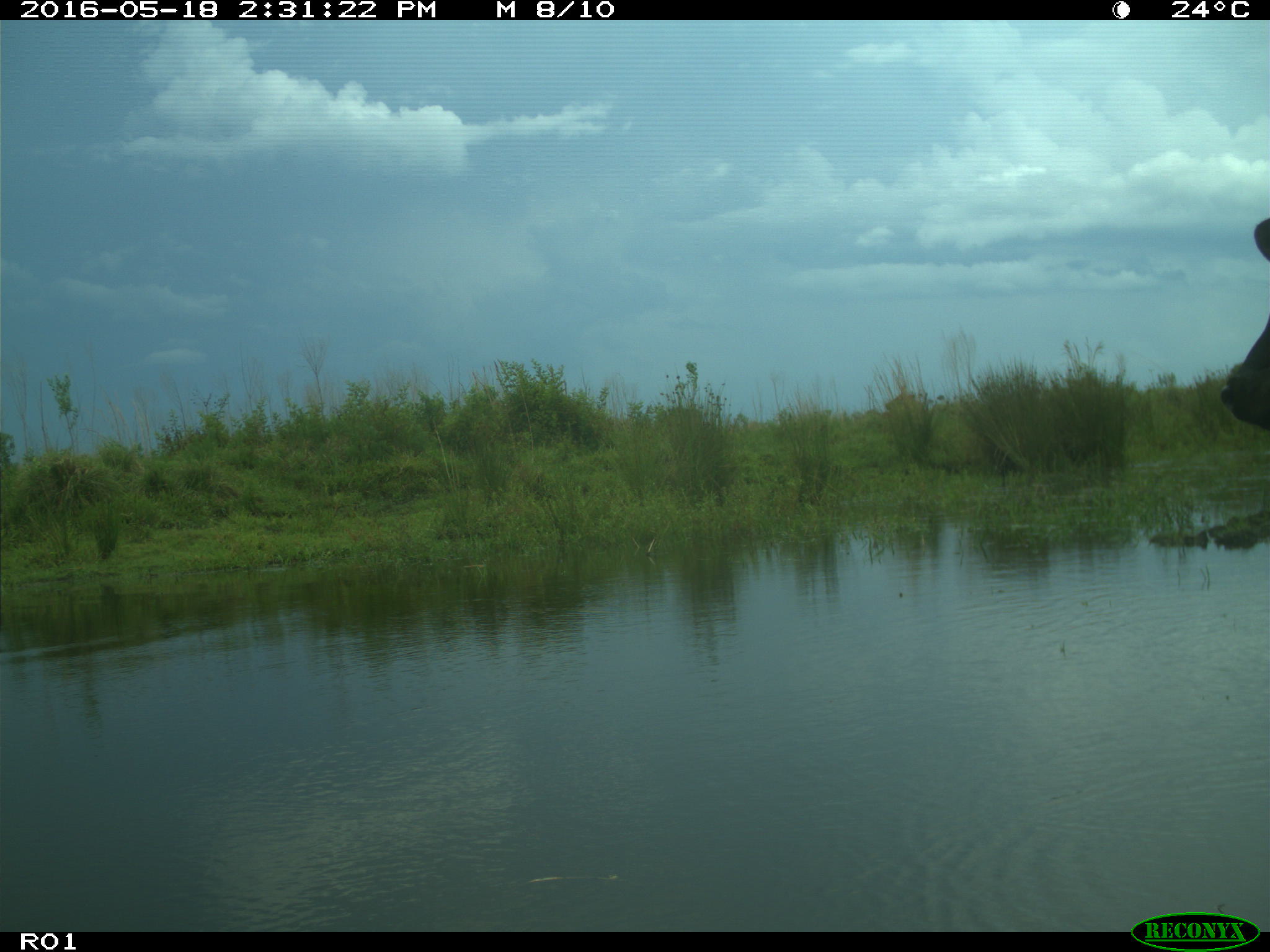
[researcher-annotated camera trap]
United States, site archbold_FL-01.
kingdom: Animalia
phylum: Chordata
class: Mammalia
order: Artiodactyla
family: Bovidae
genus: Bos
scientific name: Bos taurus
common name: domestic cow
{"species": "Bos taurus (domestic cow)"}